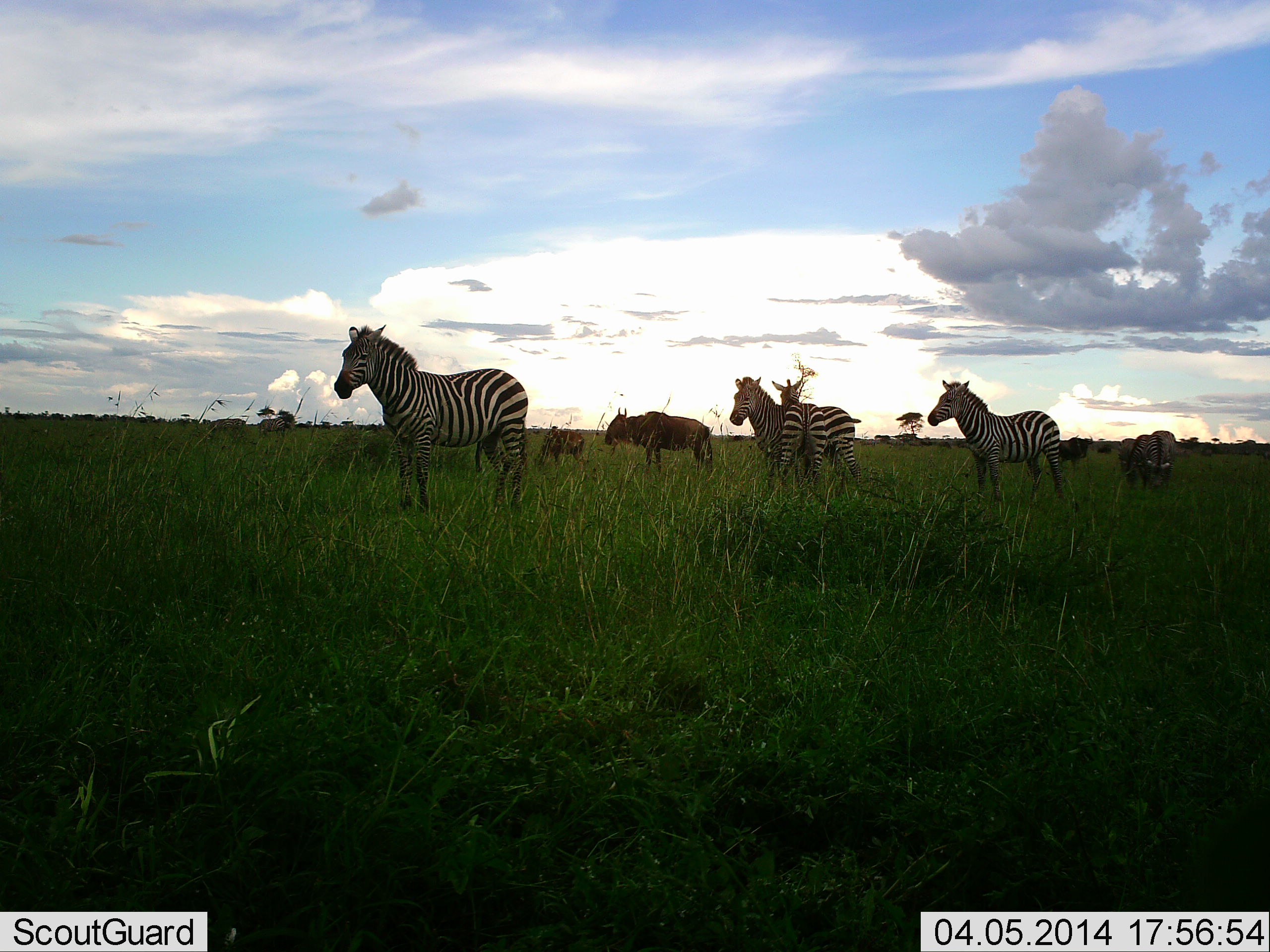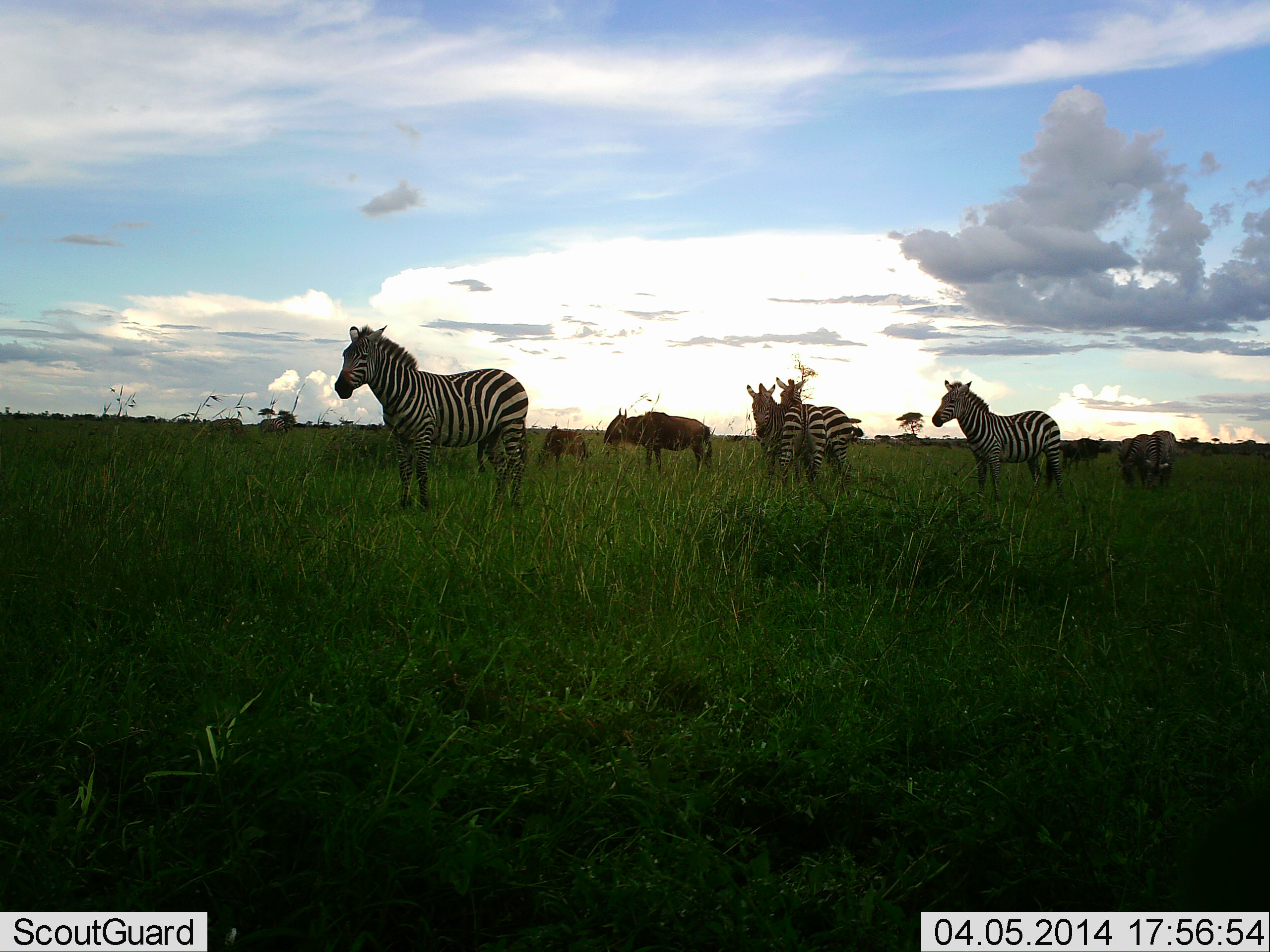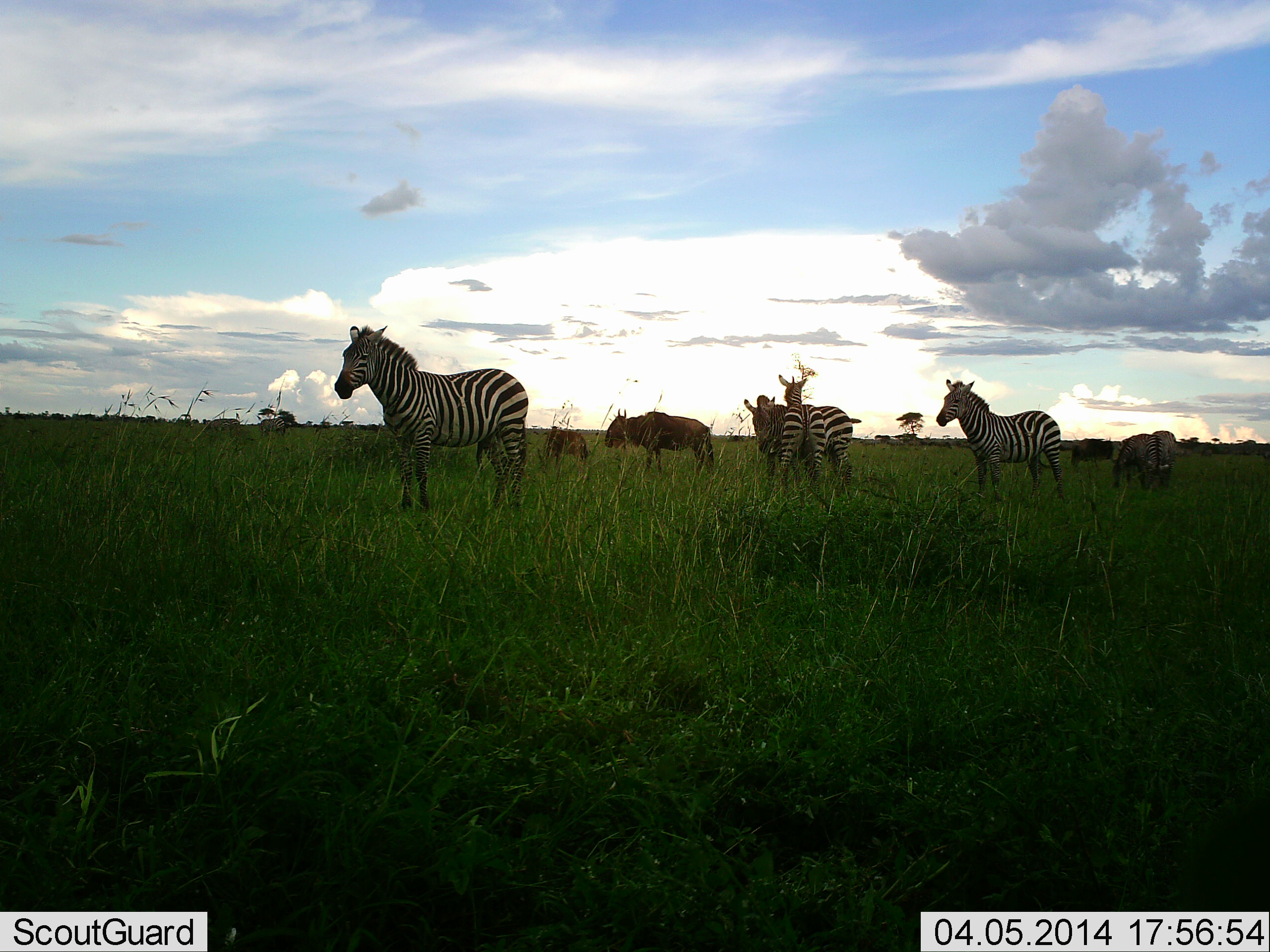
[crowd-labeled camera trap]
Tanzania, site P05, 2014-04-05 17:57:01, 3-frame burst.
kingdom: Animalia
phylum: Chordata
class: Mammalia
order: Artiodactyla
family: Bovidae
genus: Connochaetes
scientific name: Connochaetes taurinus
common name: blue wildebeest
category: wildebeest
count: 5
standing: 64%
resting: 9%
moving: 36%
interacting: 0%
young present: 9%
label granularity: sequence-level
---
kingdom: Animalia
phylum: Chordata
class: Mammalia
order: Perissodactyla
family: Equidae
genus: Equus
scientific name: Equus quagga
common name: plains zebra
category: zebra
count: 5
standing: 92%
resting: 0%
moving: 0%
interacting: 15%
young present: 0%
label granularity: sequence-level